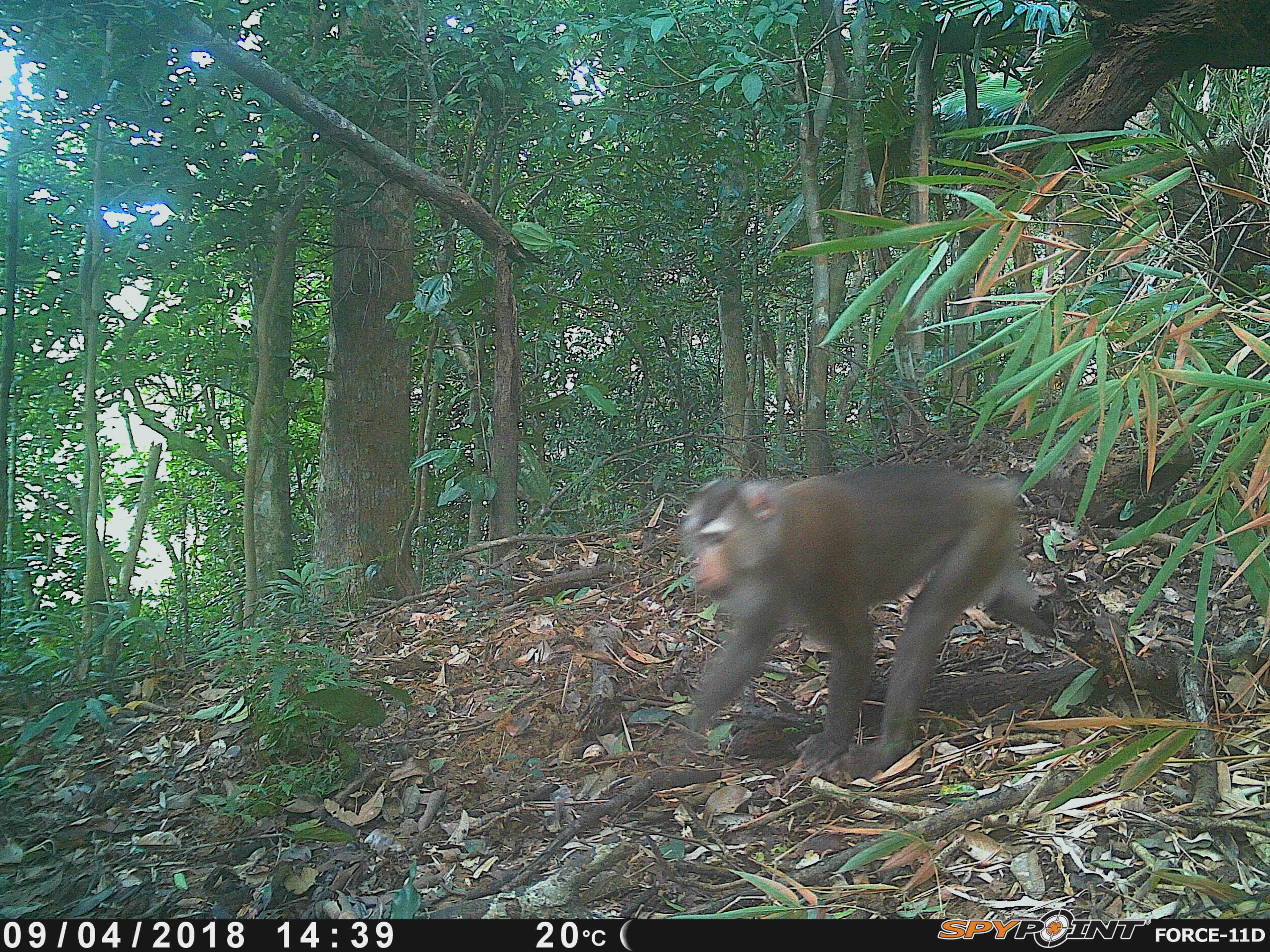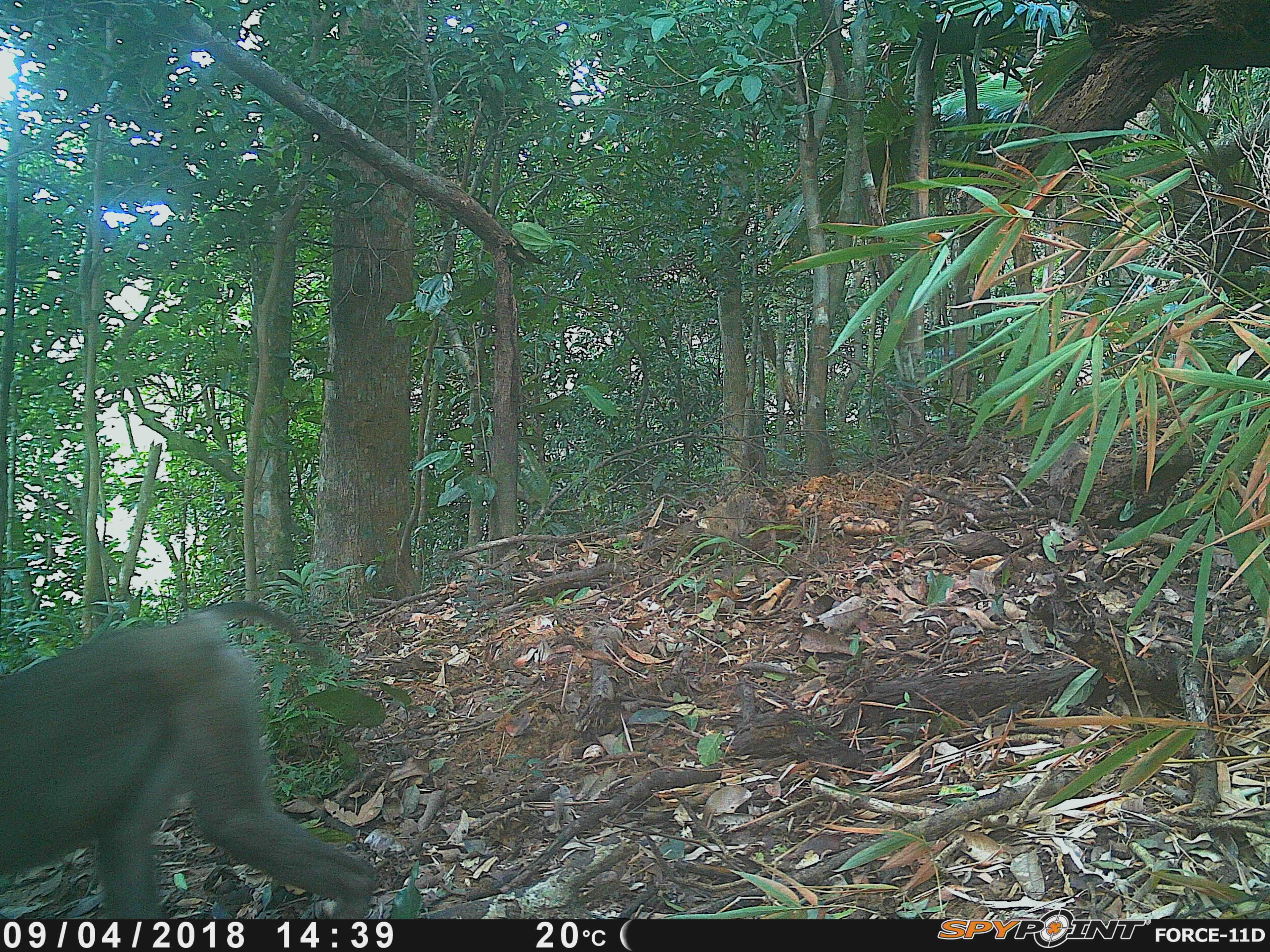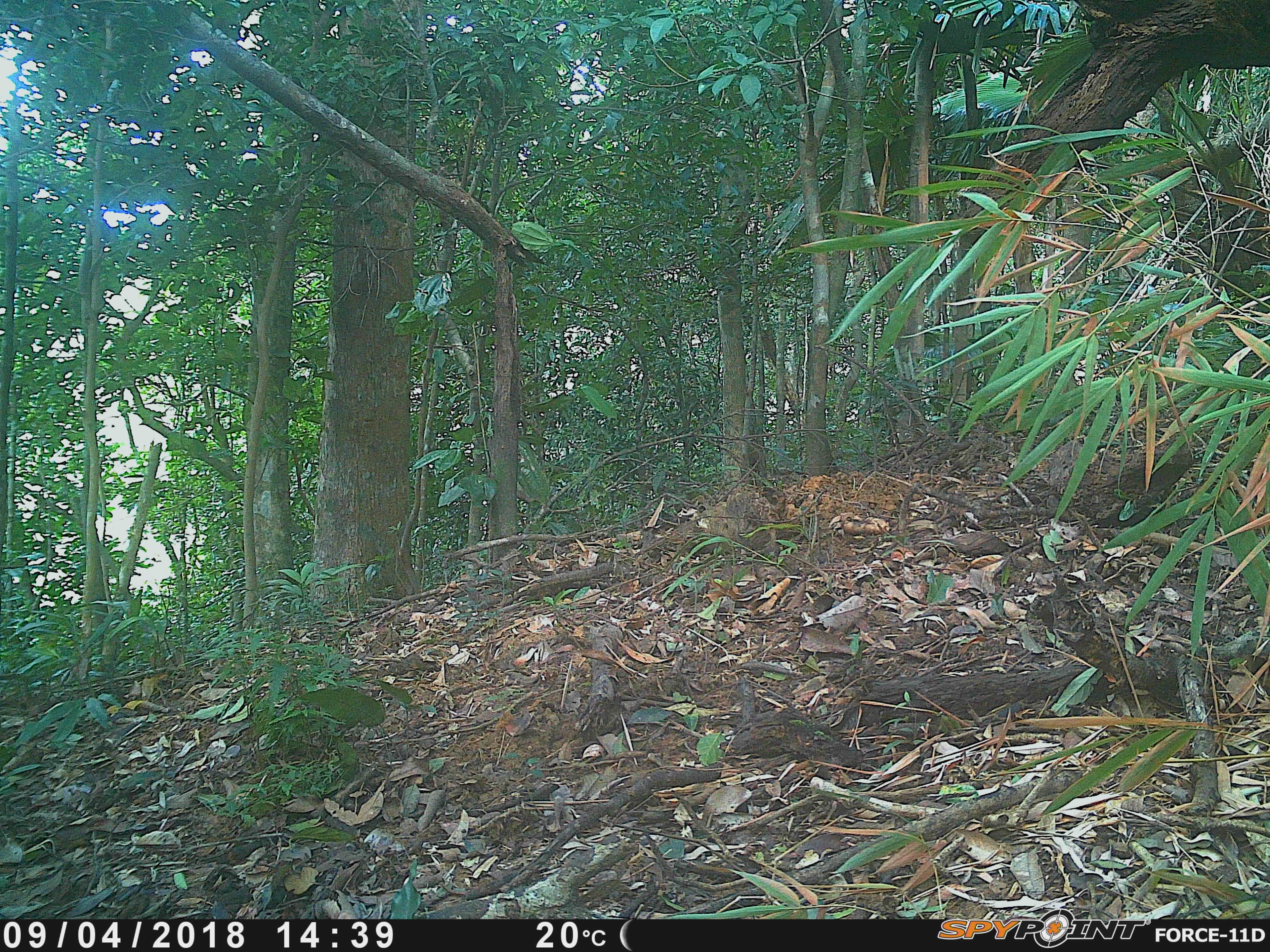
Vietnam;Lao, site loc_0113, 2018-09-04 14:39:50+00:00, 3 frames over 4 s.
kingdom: Animalia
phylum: Chordata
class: Mammalia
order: Primates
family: Cercopithecidae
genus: Macaca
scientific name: Macaca nemestrina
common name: pig-tailed macaque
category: pig tailed macaque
Pig tailed macaque (pig-tailed macaque) (Macaca nemestrina). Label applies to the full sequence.